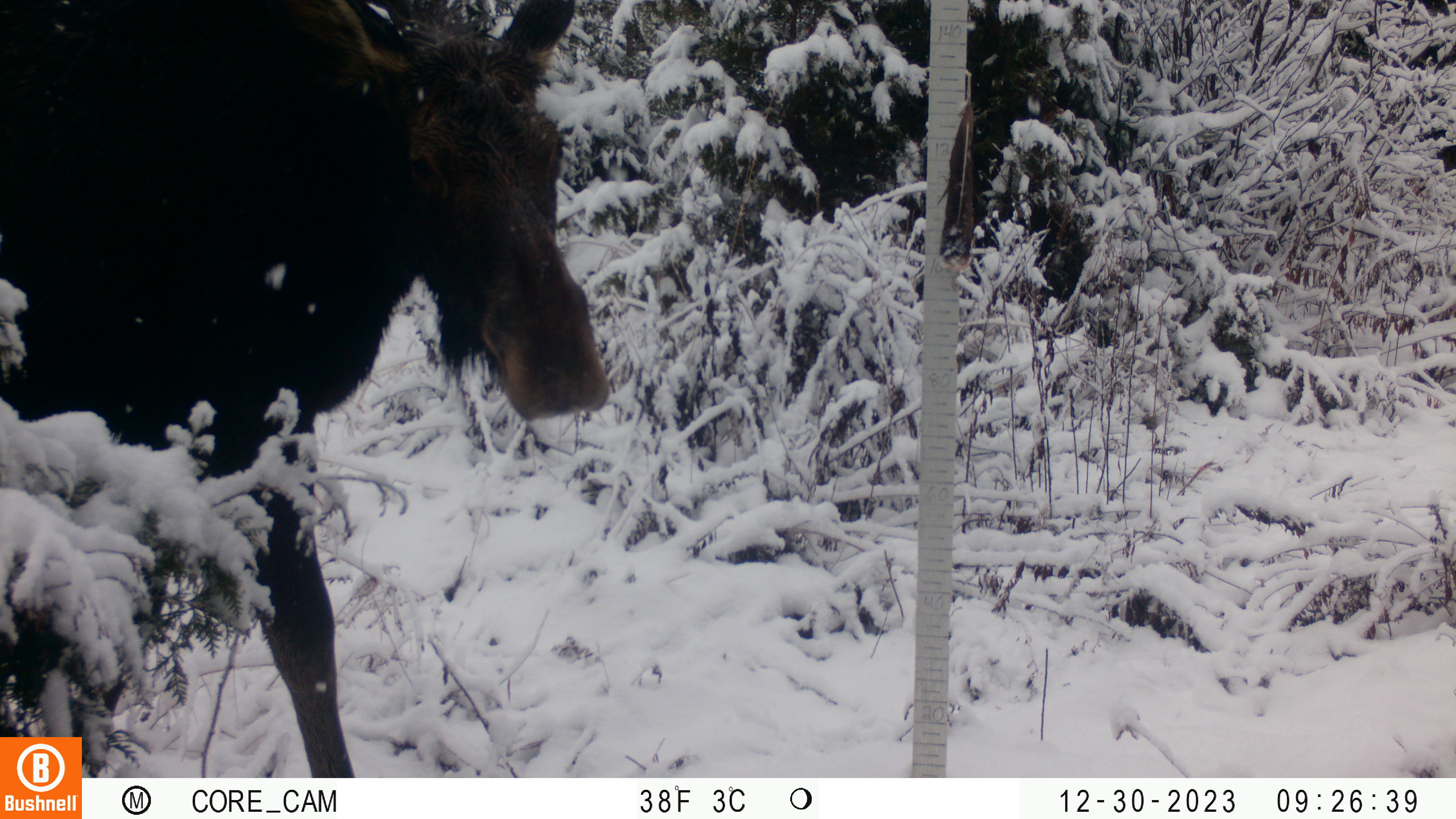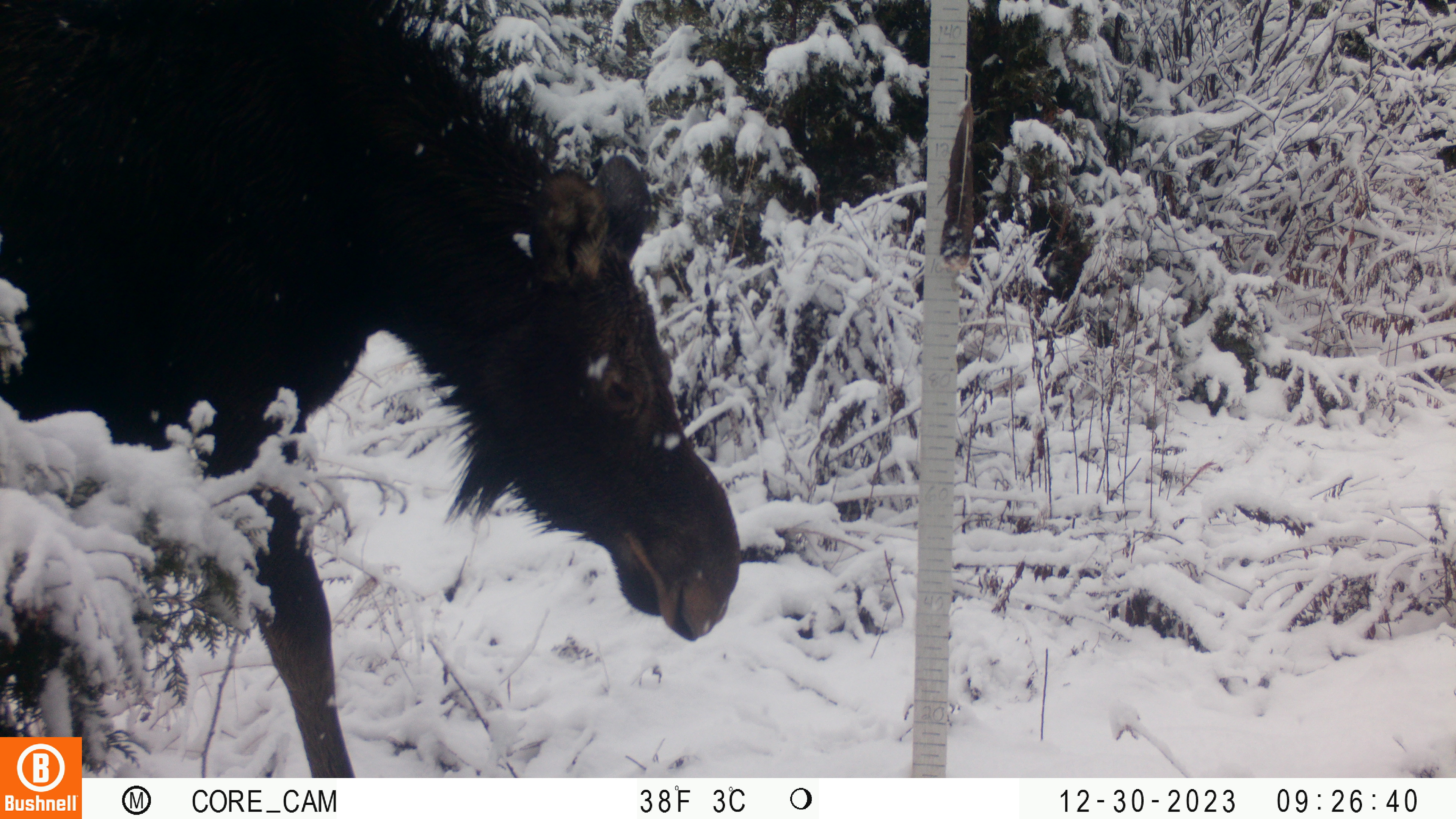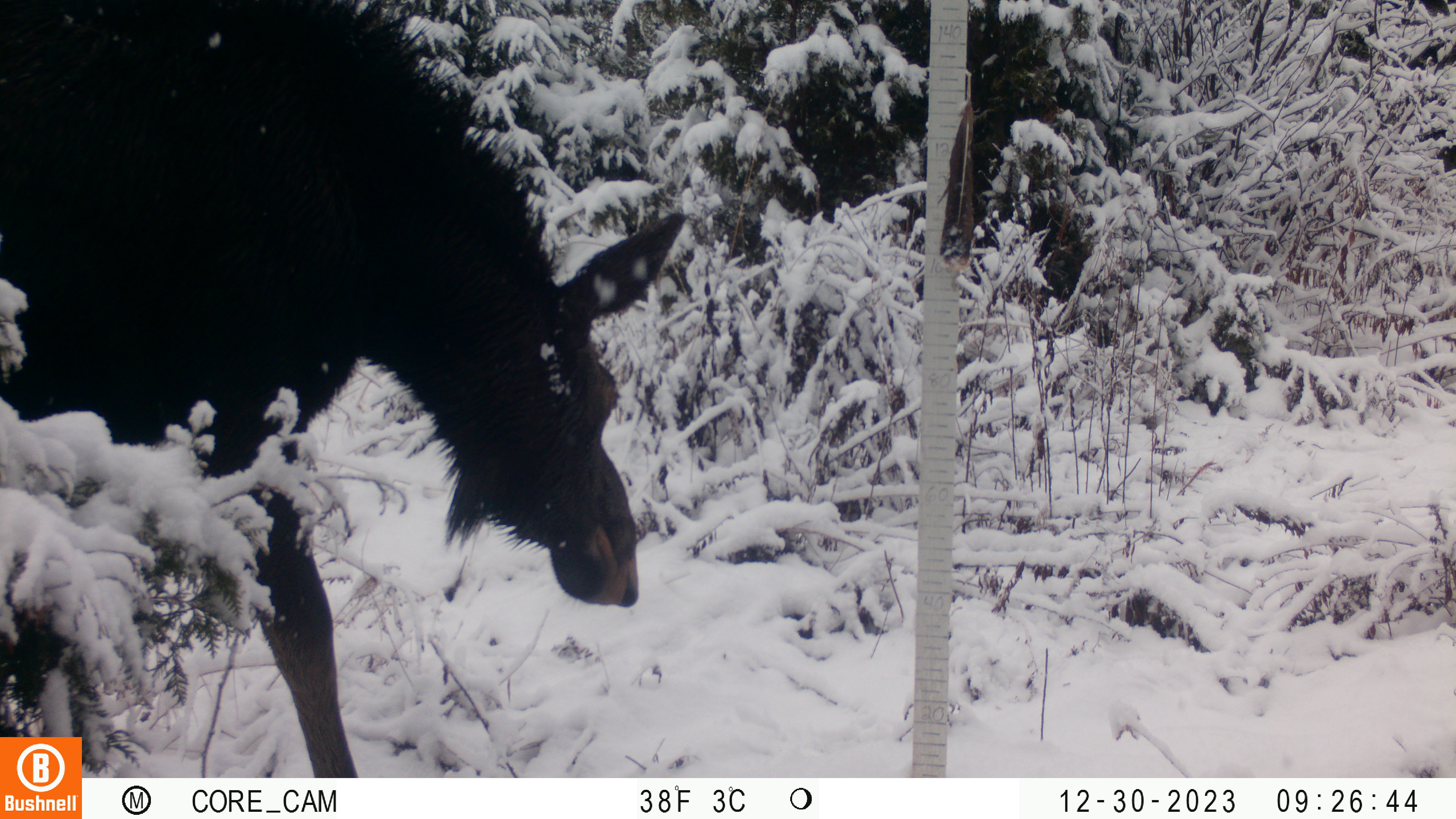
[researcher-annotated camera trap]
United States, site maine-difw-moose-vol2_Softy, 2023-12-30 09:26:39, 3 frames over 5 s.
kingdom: Animalia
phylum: Chordata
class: Mammalia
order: Artiodactyla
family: Cervidae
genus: Alces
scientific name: Alces alces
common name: moose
Moose (Alces alces).